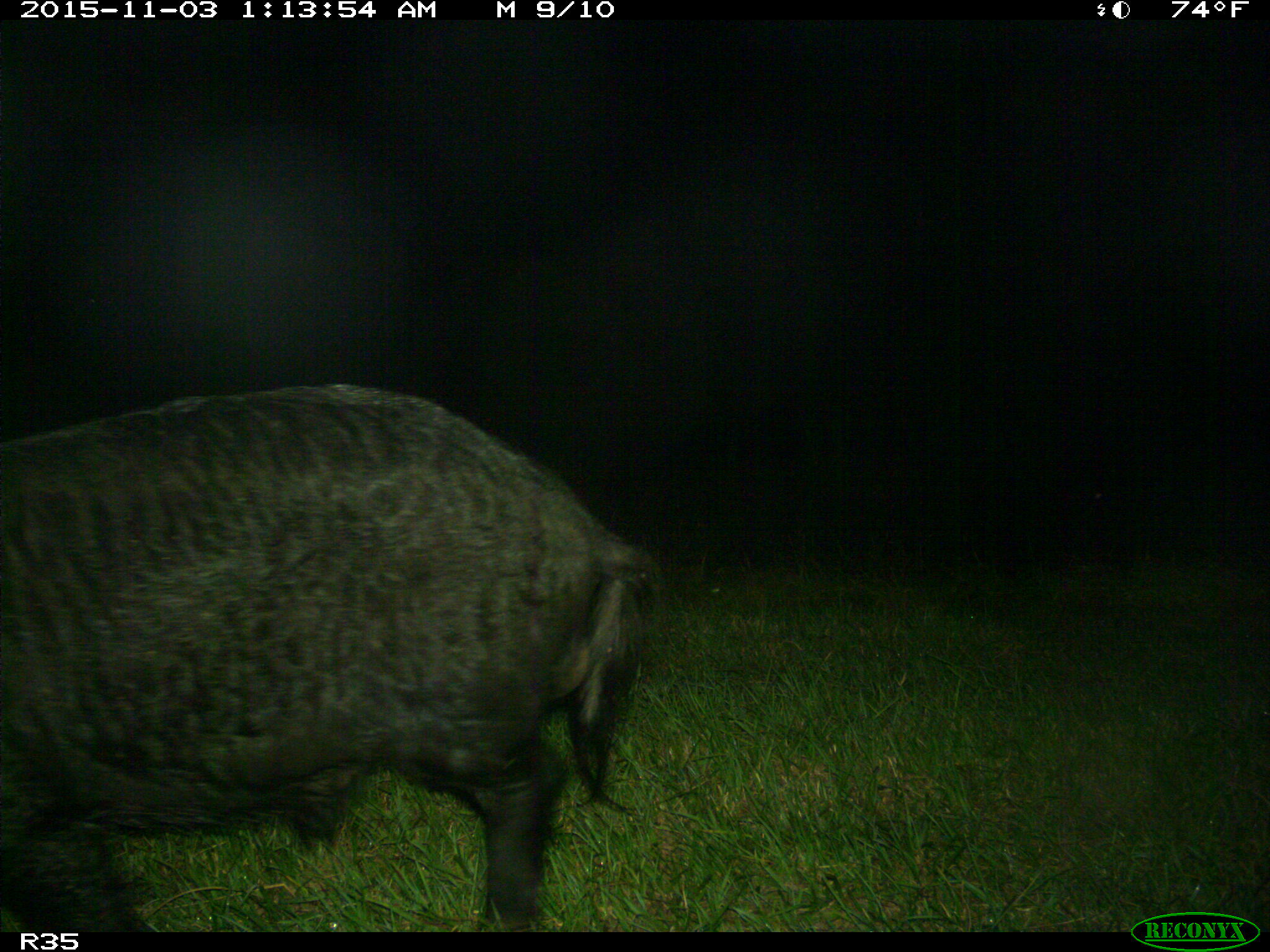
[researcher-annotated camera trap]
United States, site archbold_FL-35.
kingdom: Animalia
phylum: Chordata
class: Mammalia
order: Artiodactyla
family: Suidae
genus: Sus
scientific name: Sus scrofa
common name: wild boar